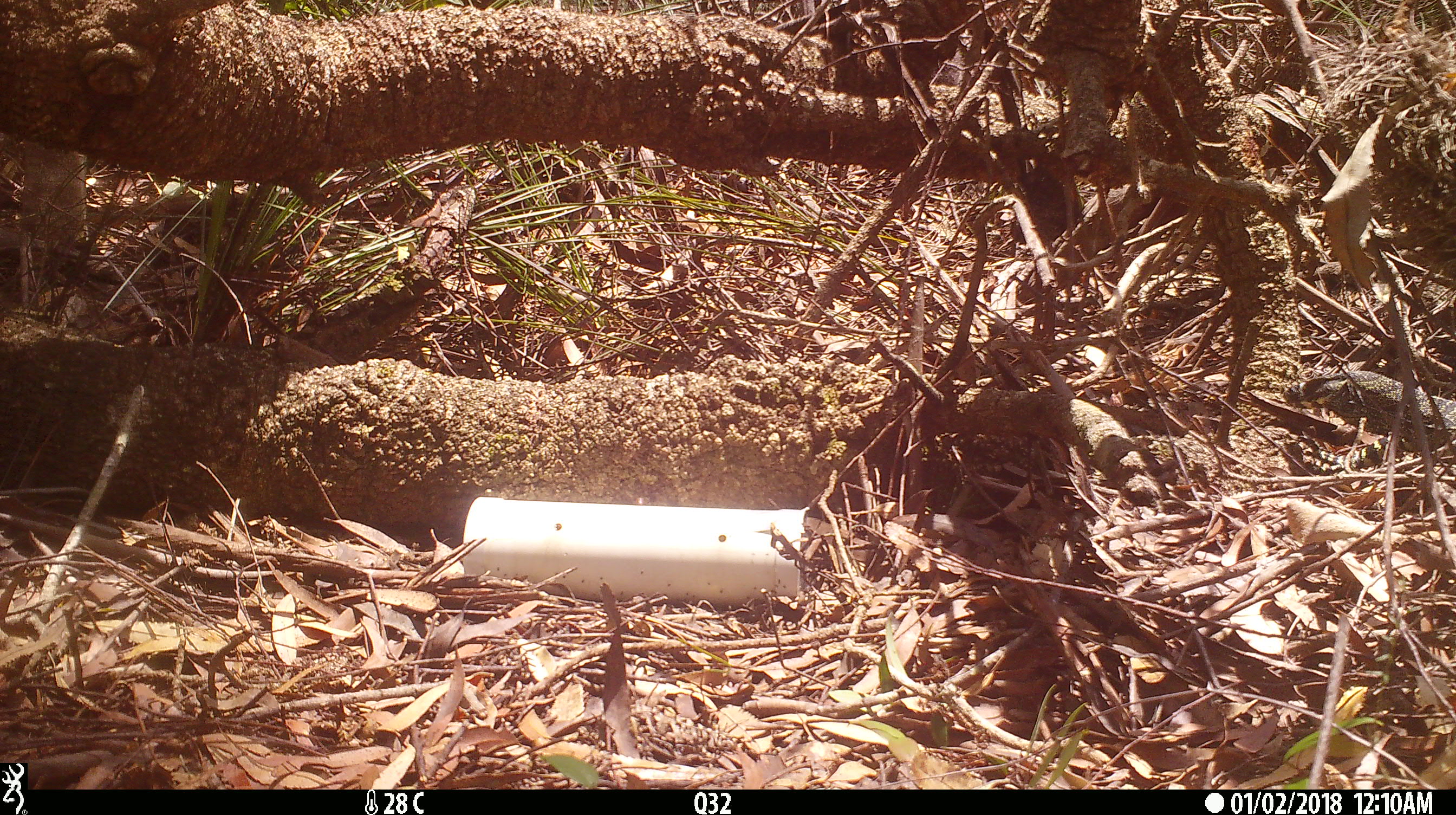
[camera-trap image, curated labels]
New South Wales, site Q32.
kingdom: Animalia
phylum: Chordata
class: Reptilia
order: Squamata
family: Varanidae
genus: Varanus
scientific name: Varanus varius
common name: lace monitor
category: goanna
Goanna (lace monitor) (Varanus varius).